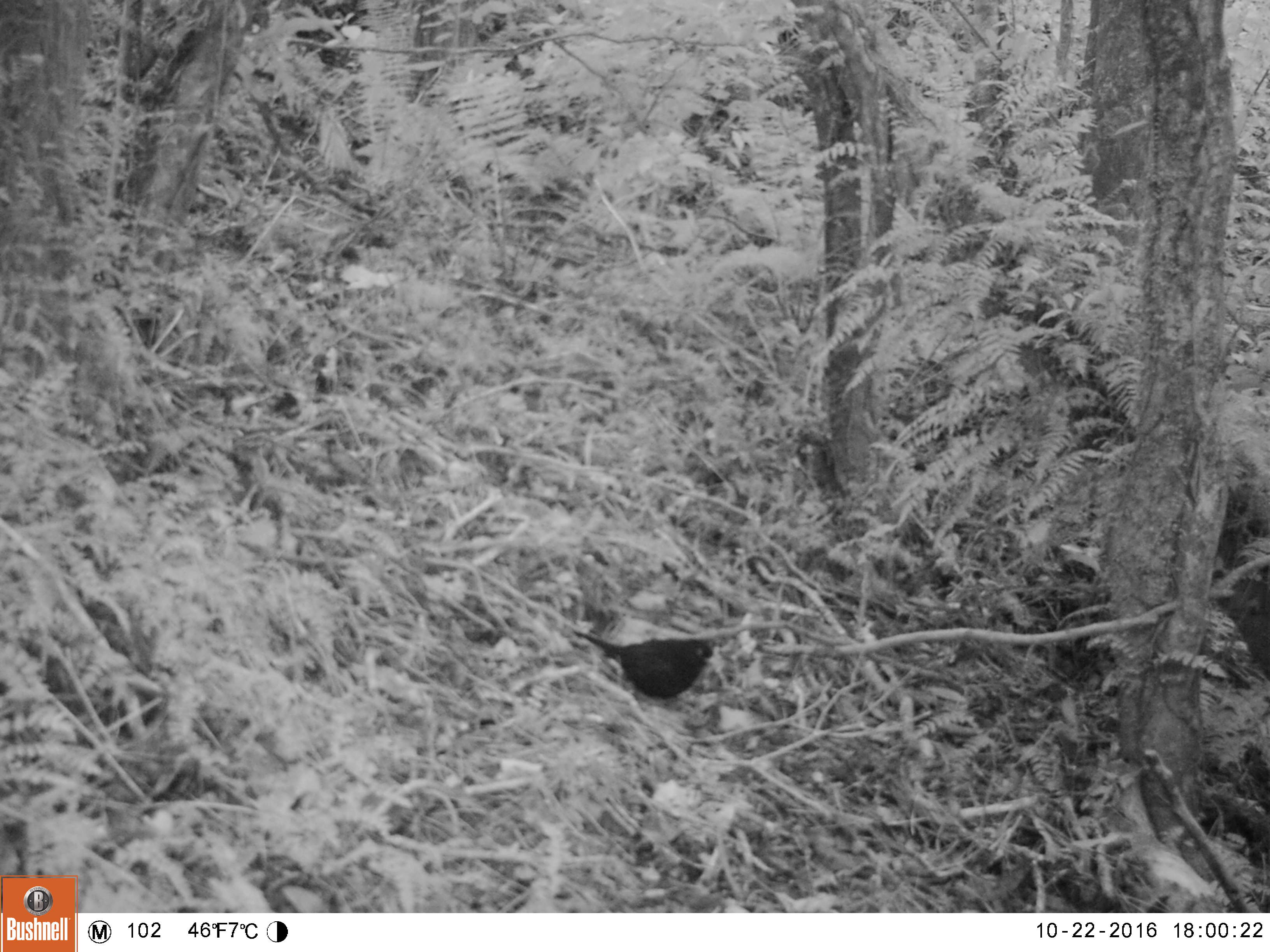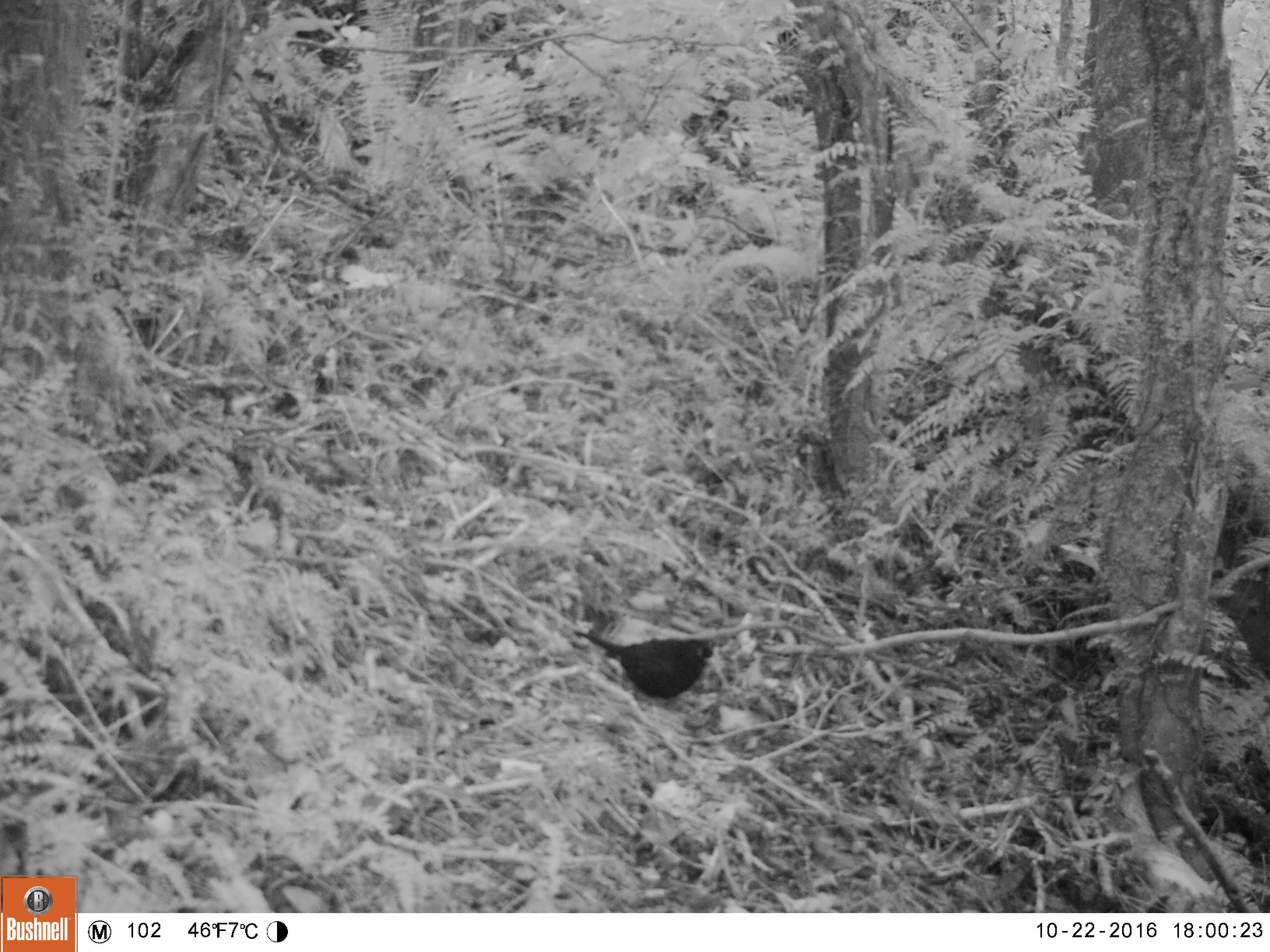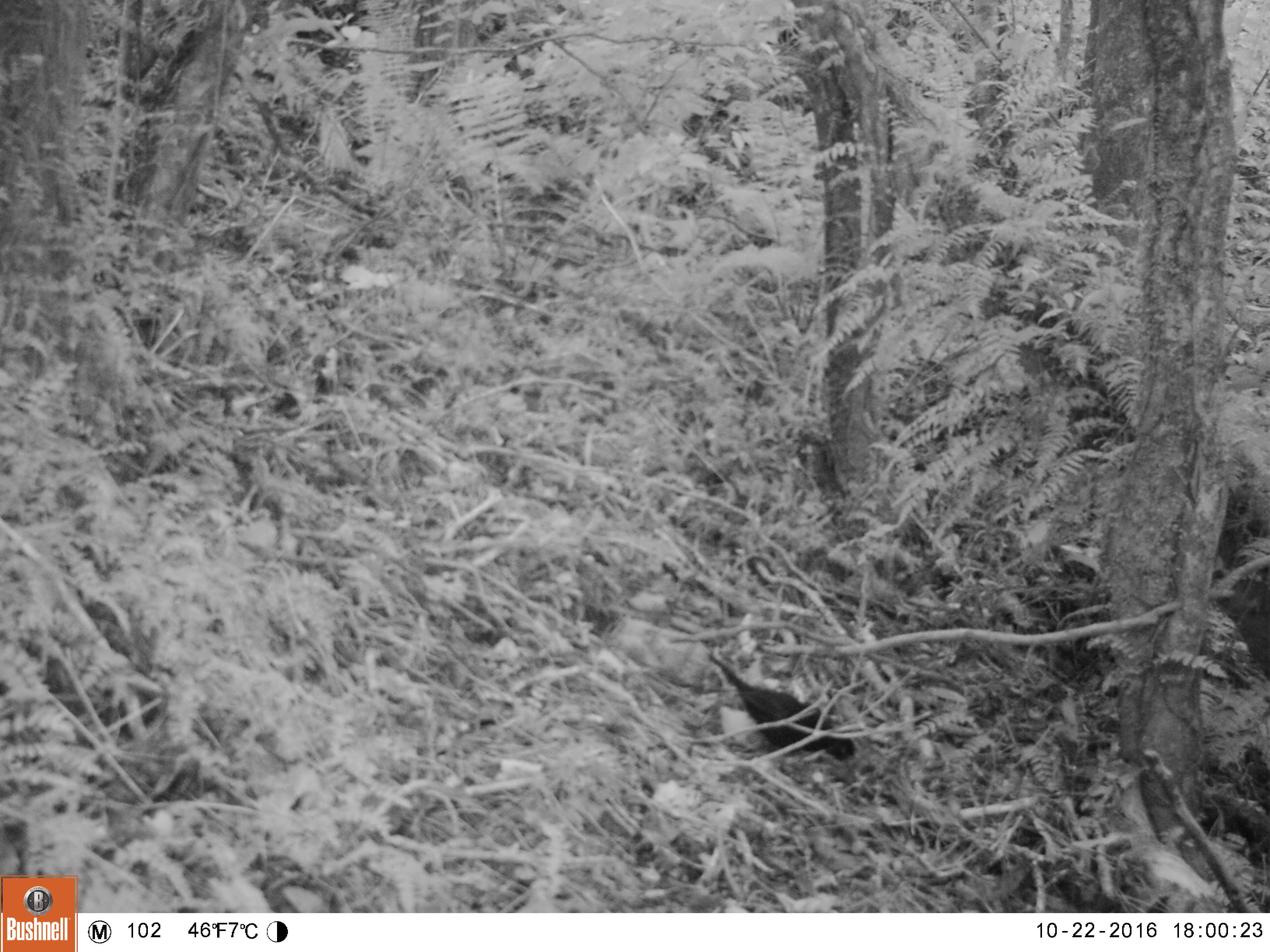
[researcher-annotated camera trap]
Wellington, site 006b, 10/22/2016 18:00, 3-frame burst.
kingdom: Animalia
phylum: Chordata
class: Aves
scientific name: Aves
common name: bird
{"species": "bird (Aves)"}